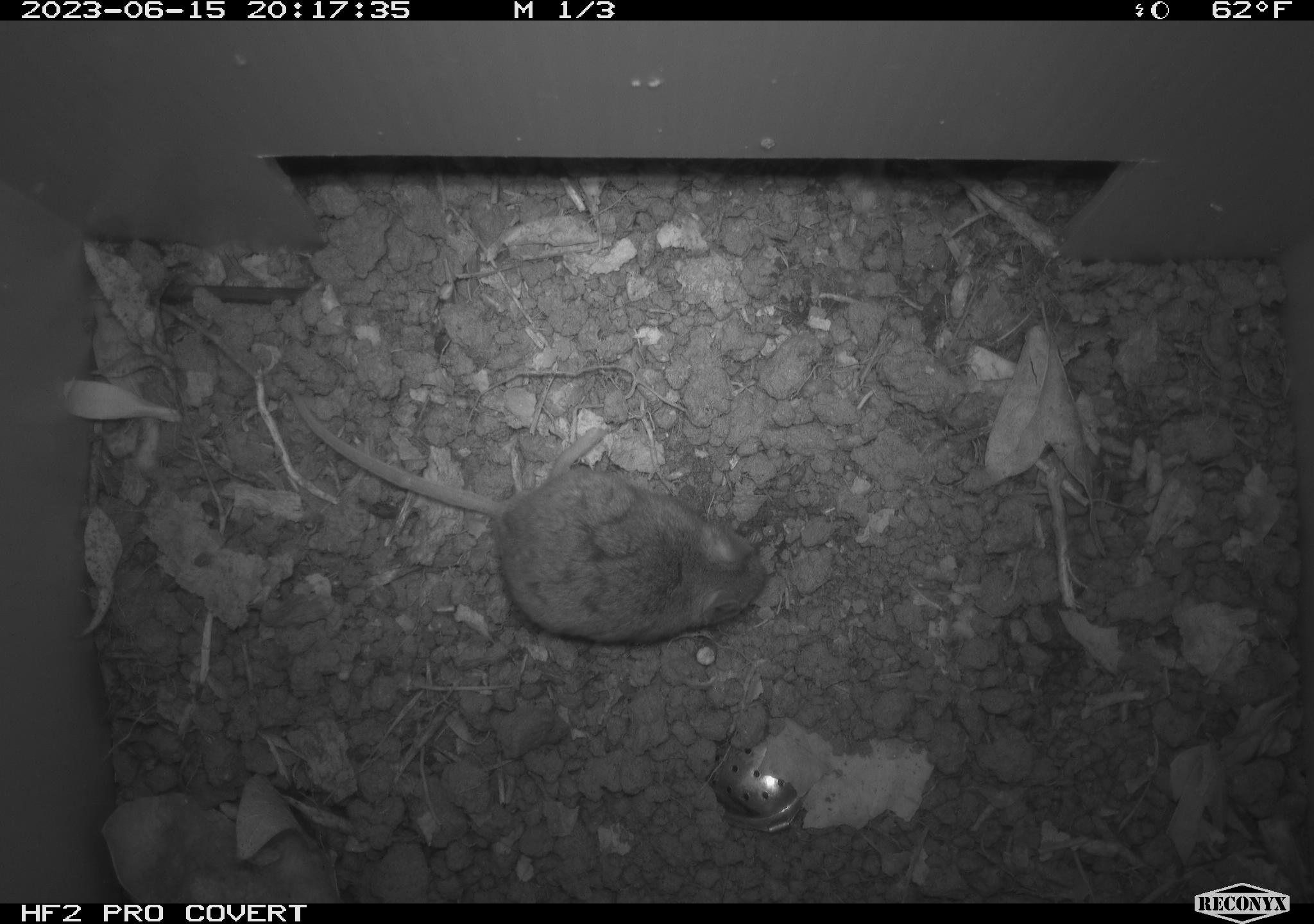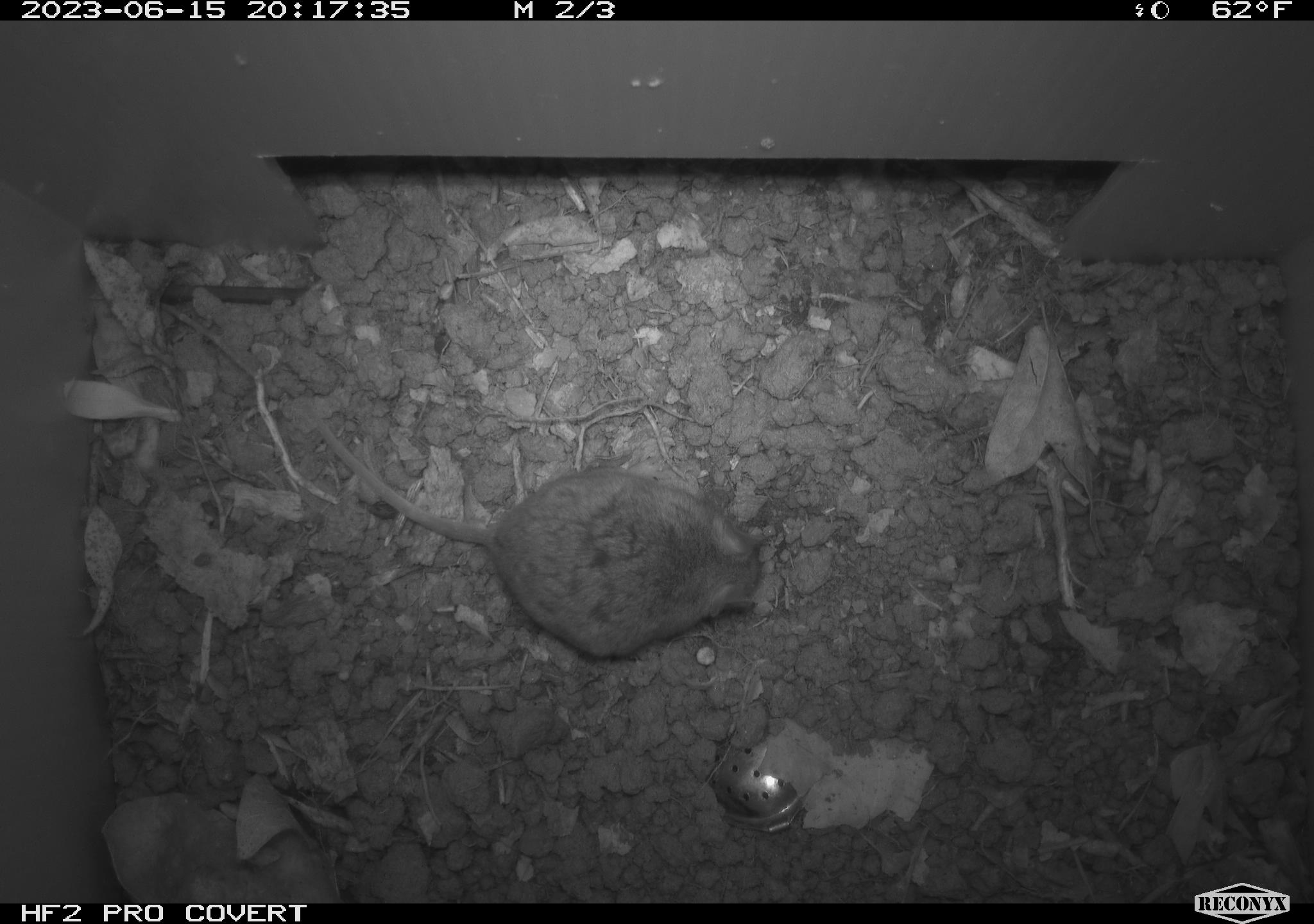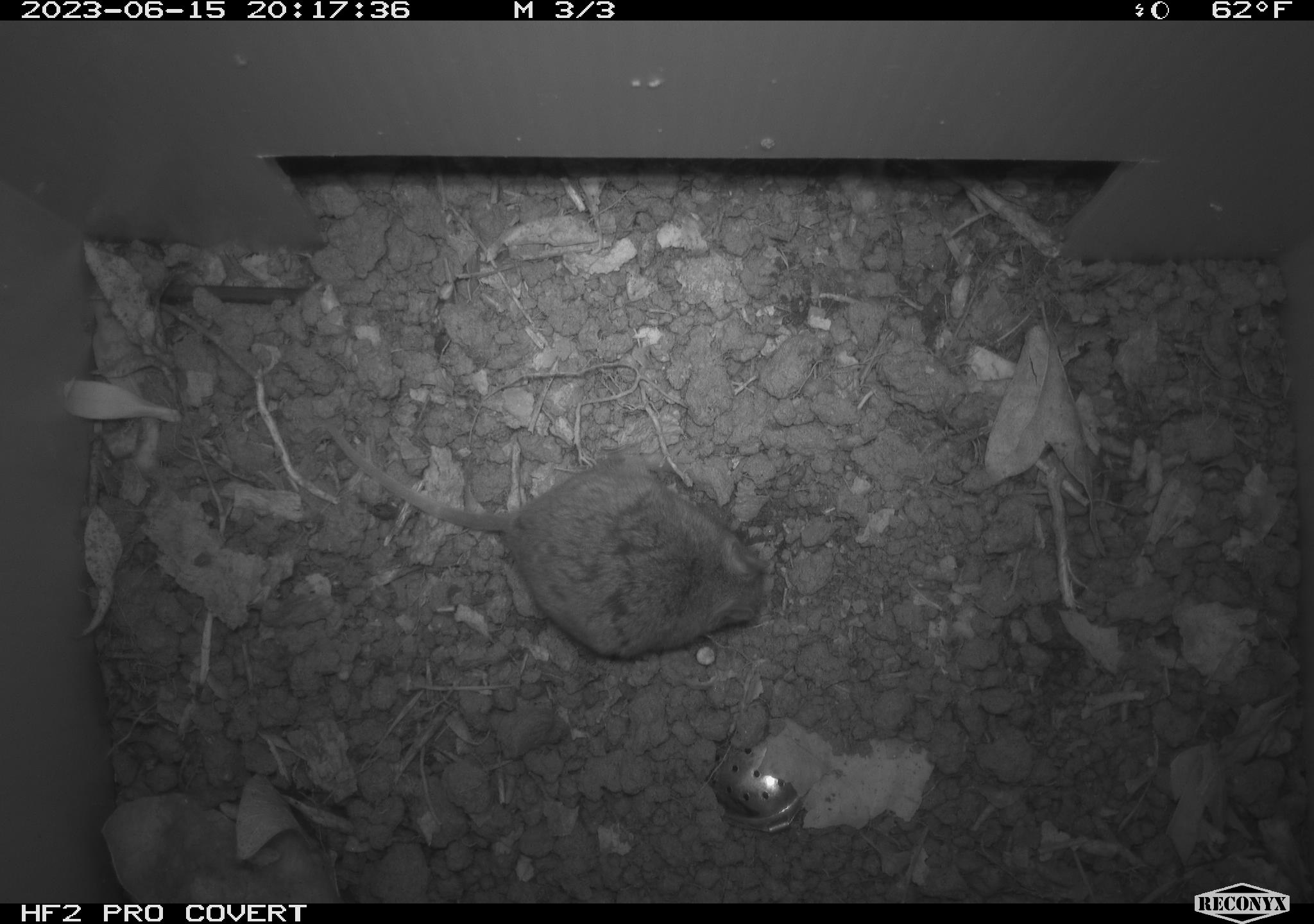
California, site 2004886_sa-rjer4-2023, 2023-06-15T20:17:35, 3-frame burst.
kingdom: Animalia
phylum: Chordata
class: Mammalia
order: Rodentia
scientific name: Rodentia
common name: mouse species